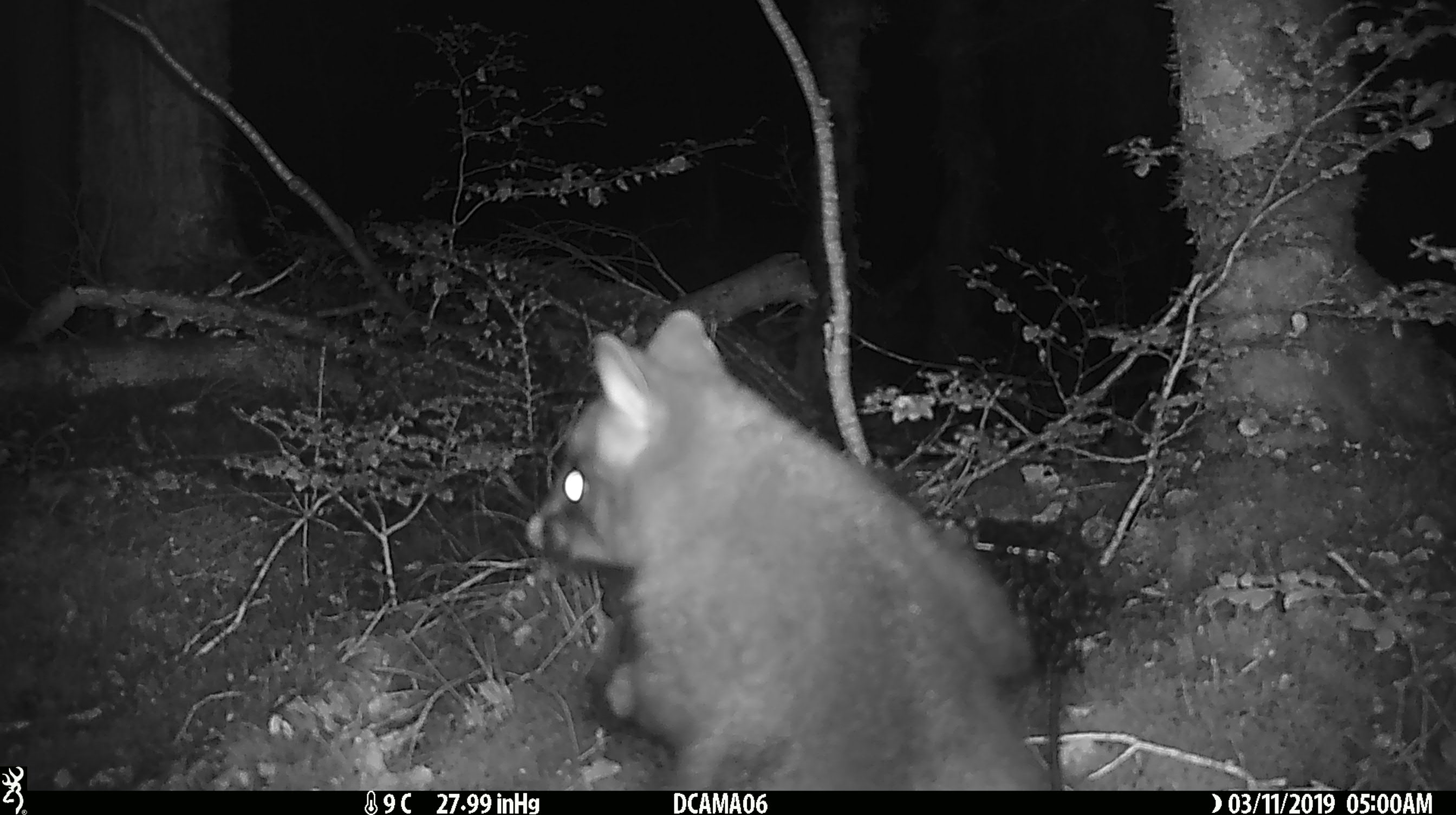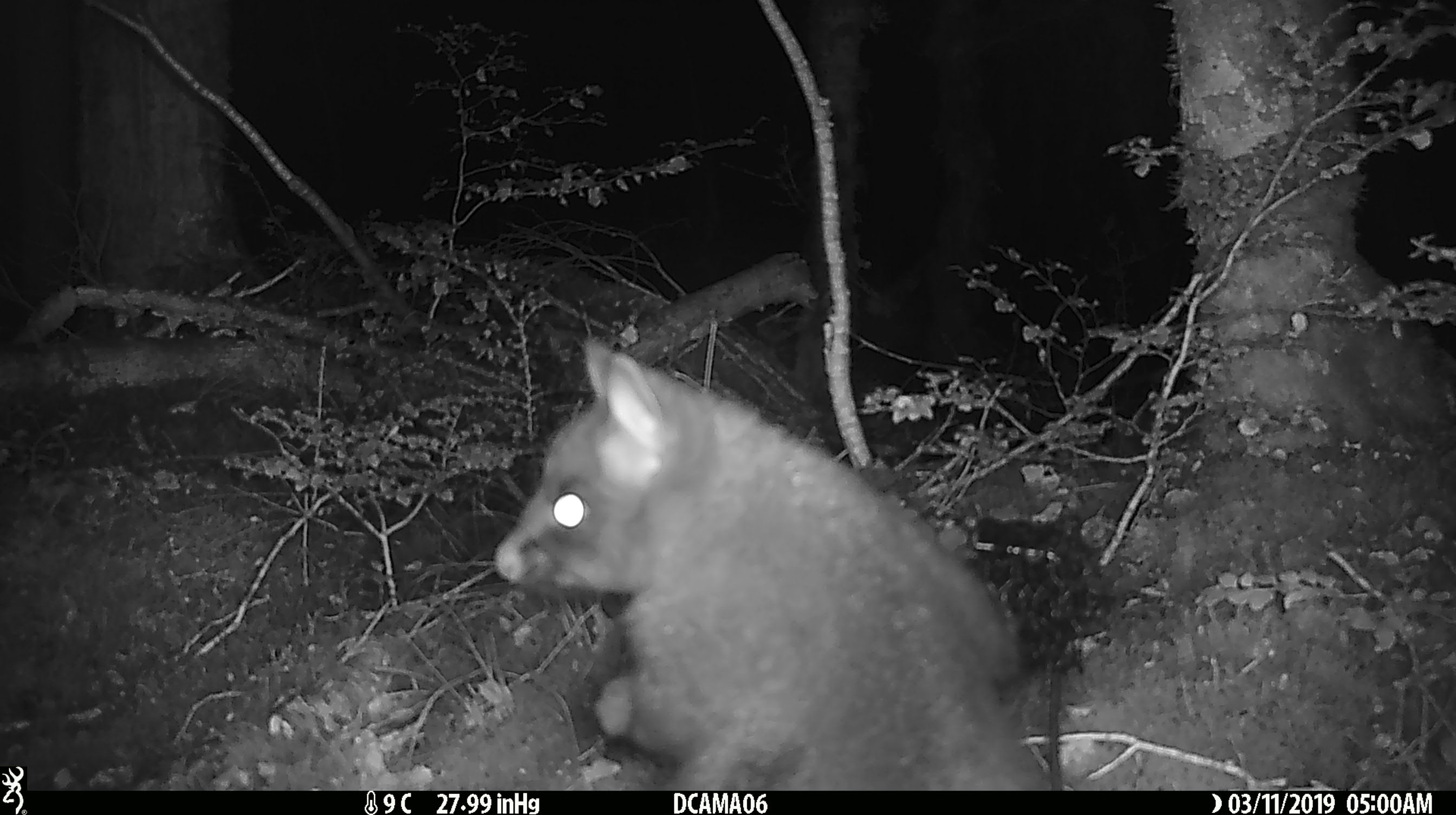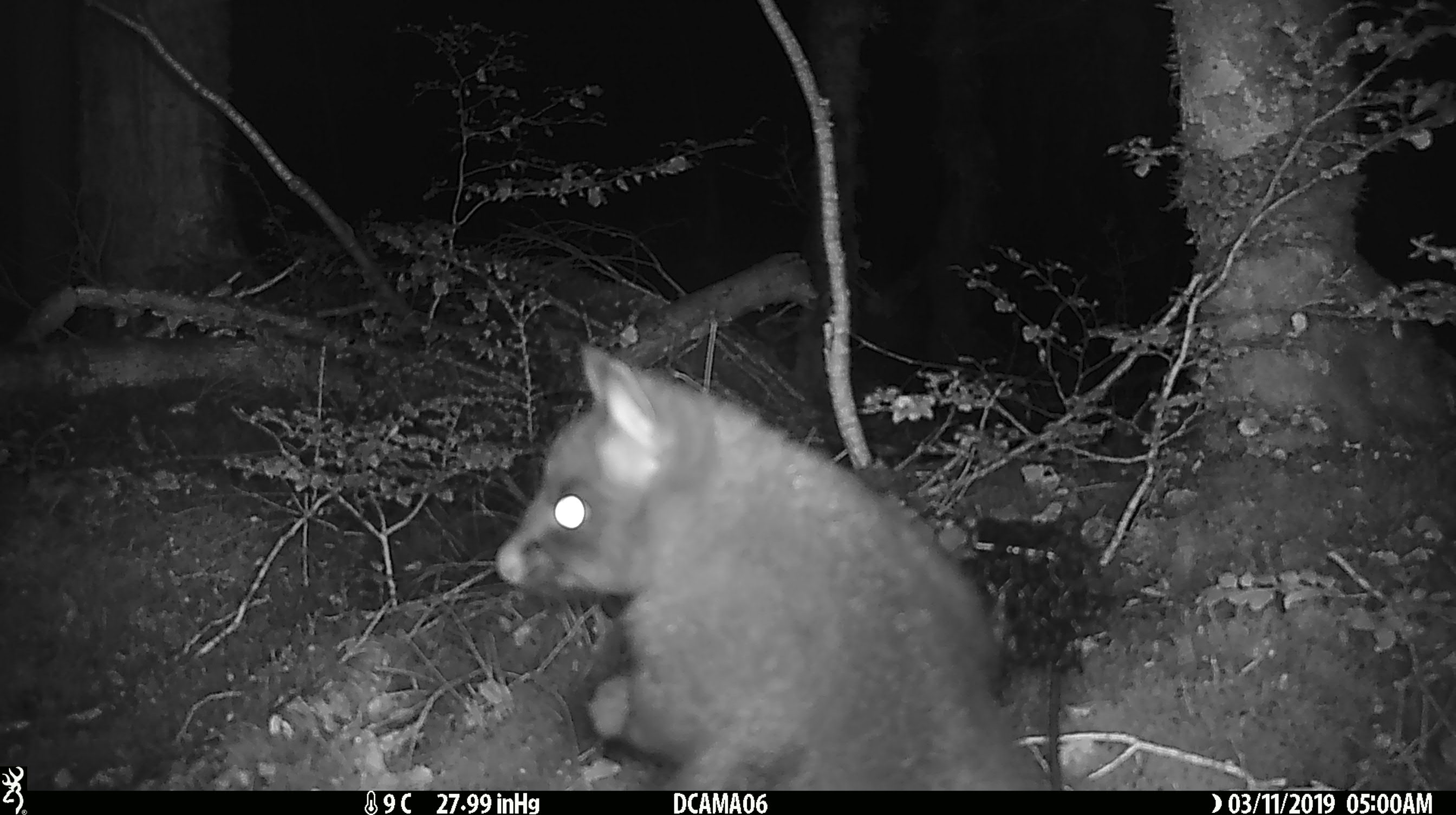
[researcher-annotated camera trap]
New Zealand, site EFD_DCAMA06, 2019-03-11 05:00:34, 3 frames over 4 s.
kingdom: Animalia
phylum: Chordata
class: Mammalia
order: Diprotodontia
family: Phalangeridae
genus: Trichosurus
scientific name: Trichosurus vulpecula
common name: common brushtail possum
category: possum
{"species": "possum (common brushtail possum) (Trichosurus vulpecula)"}